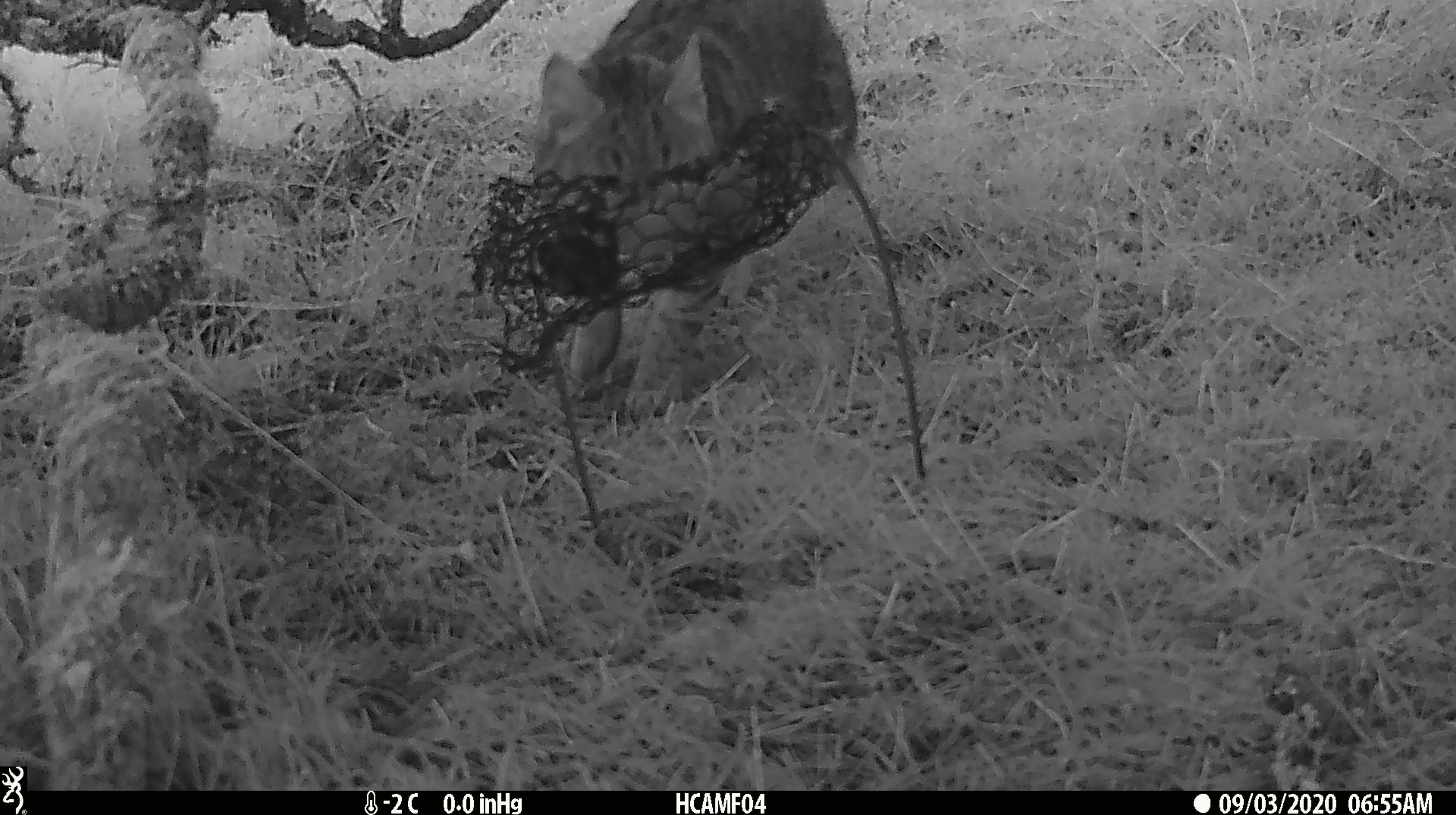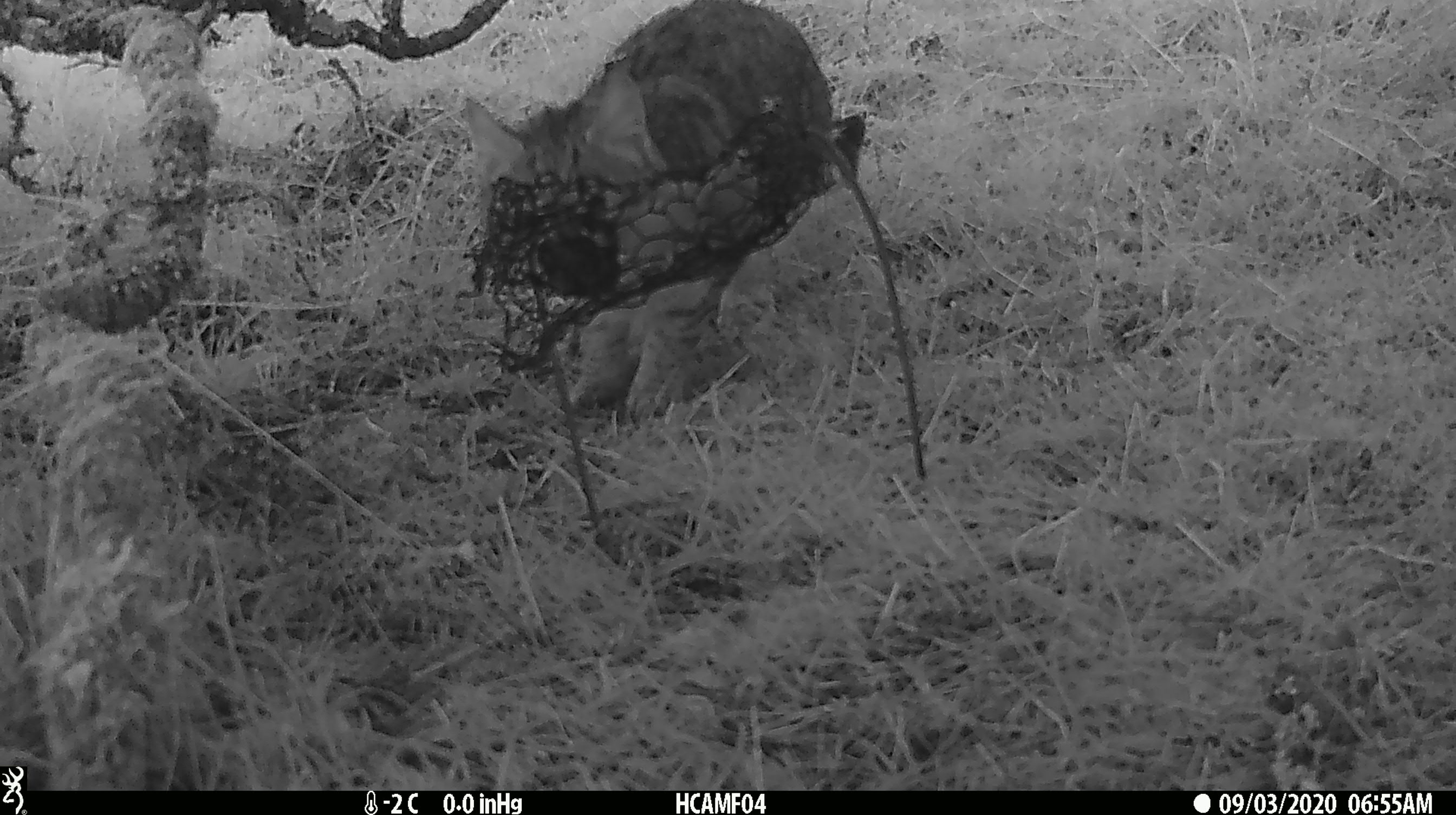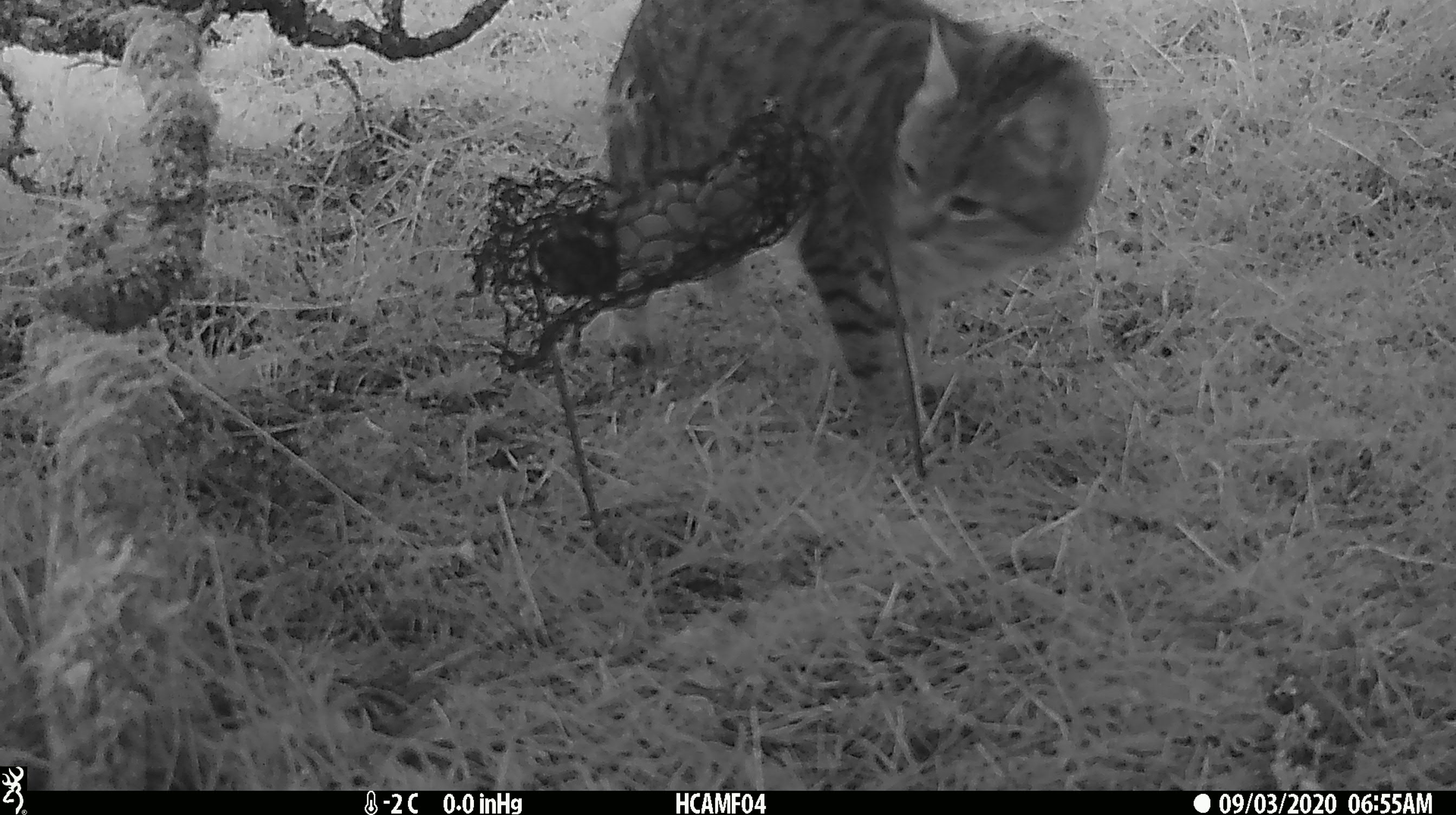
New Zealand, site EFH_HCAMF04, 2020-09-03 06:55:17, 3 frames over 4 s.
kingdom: Animalia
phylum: Chordata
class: Mammalia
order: Carnivora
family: Felidae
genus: Felis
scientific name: Felis catus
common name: domestic cat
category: cat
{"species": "cat (domestic cat) (Felis catus)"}